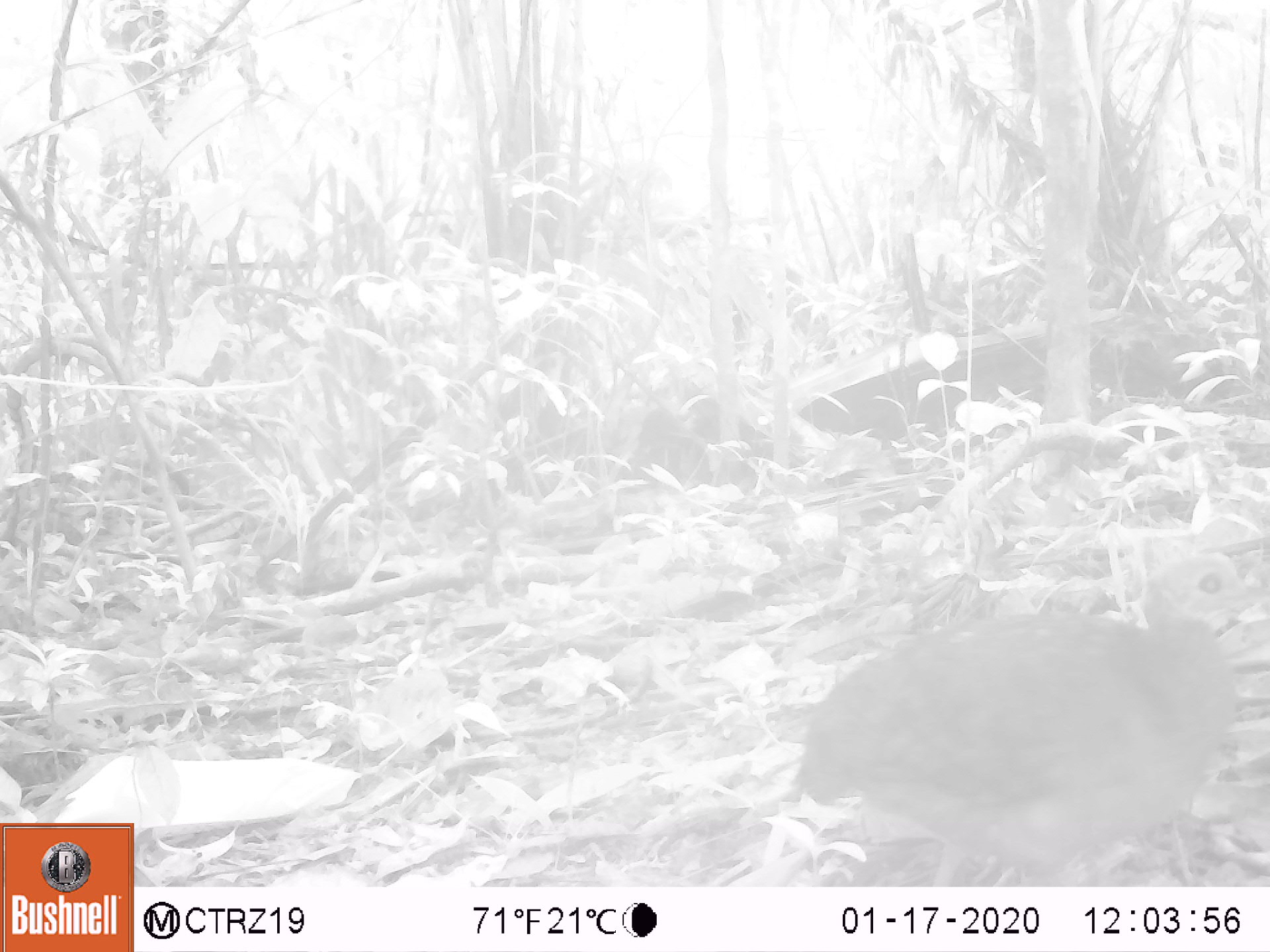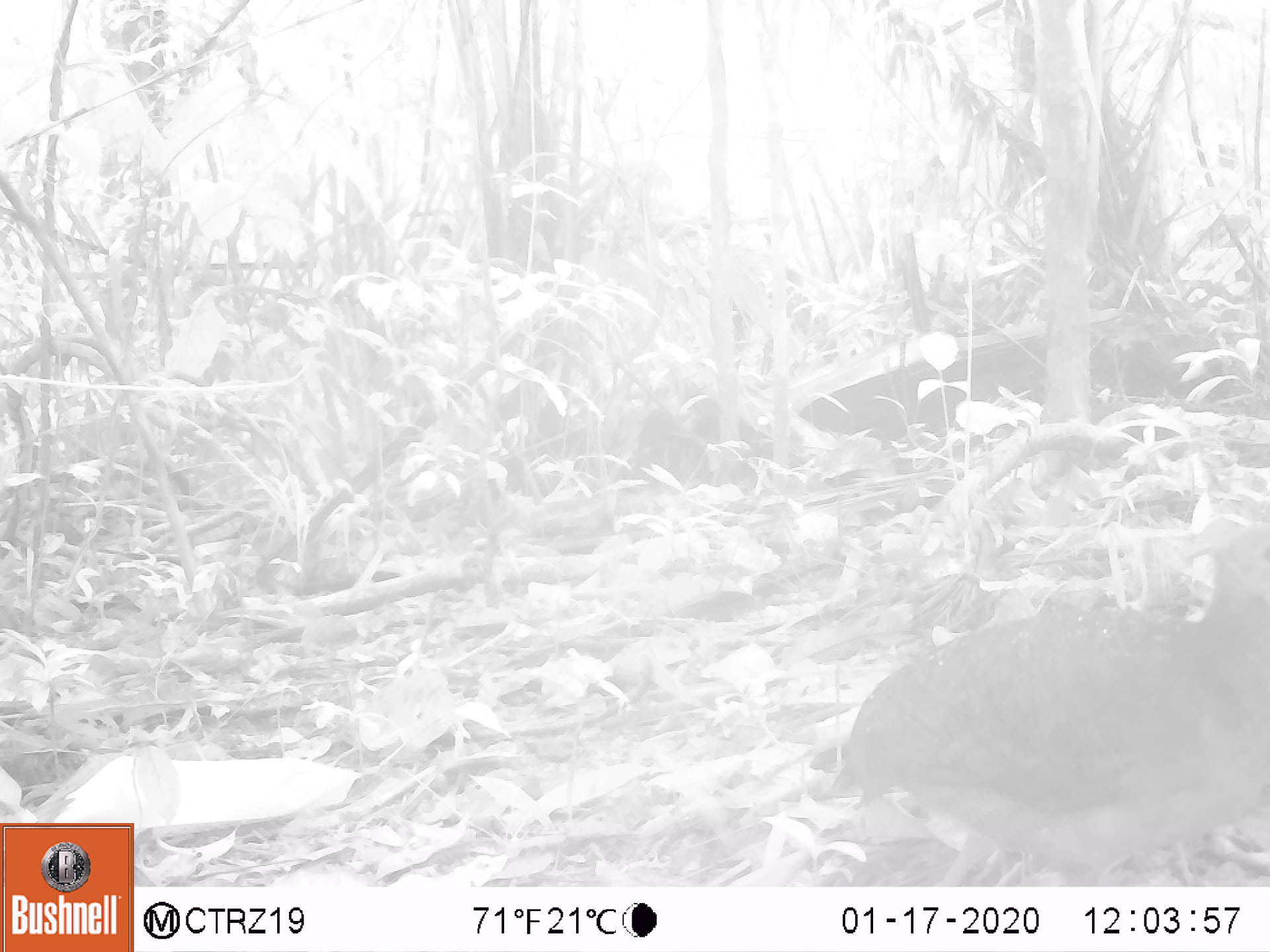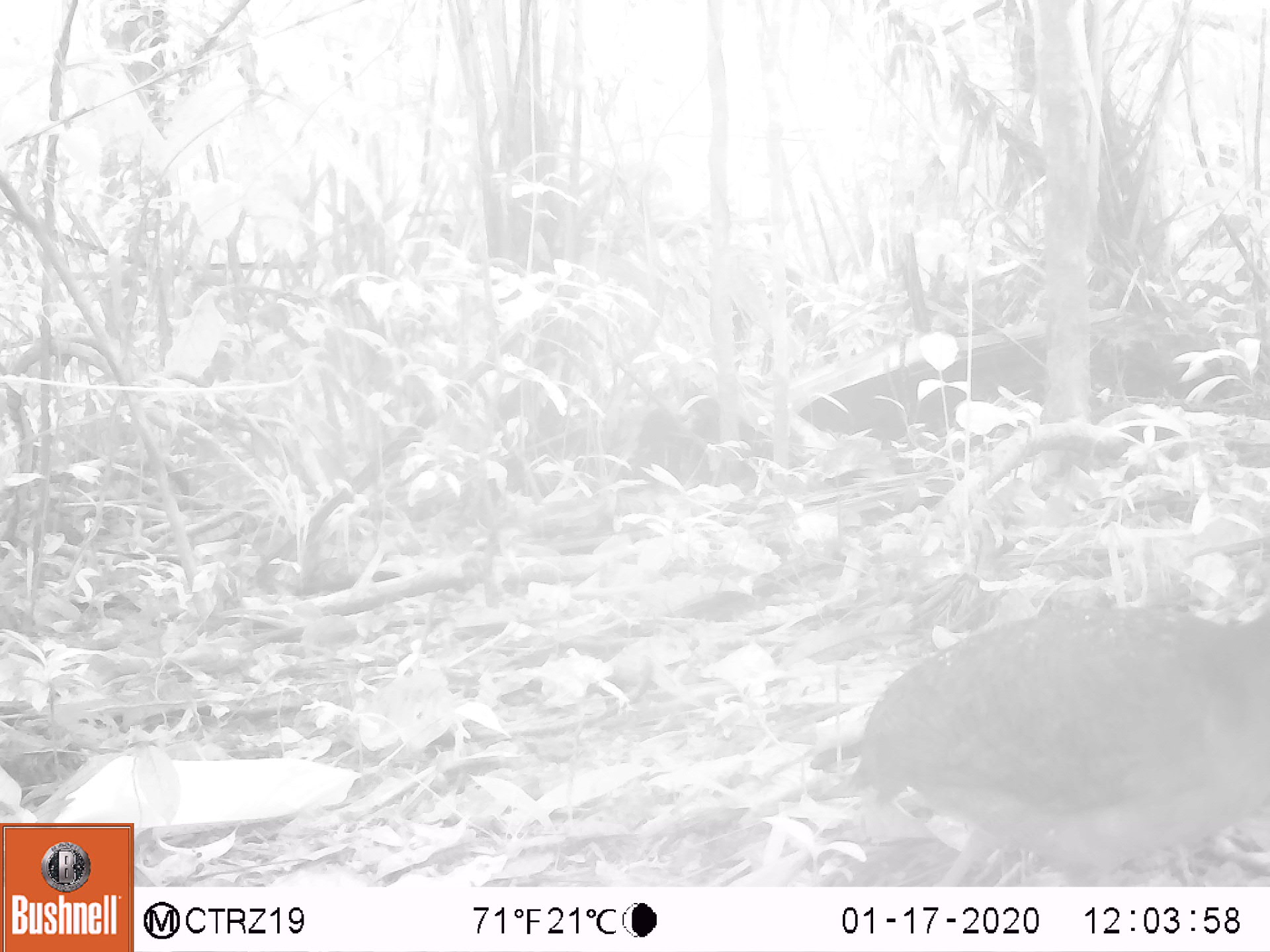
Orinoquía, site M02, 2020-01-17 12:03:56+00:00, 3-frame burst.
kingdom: Animalia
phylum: Chordata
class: Aves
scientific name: Aves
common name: bird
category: unknown bird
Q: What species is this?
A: Unknown bird (bird) (Aves).